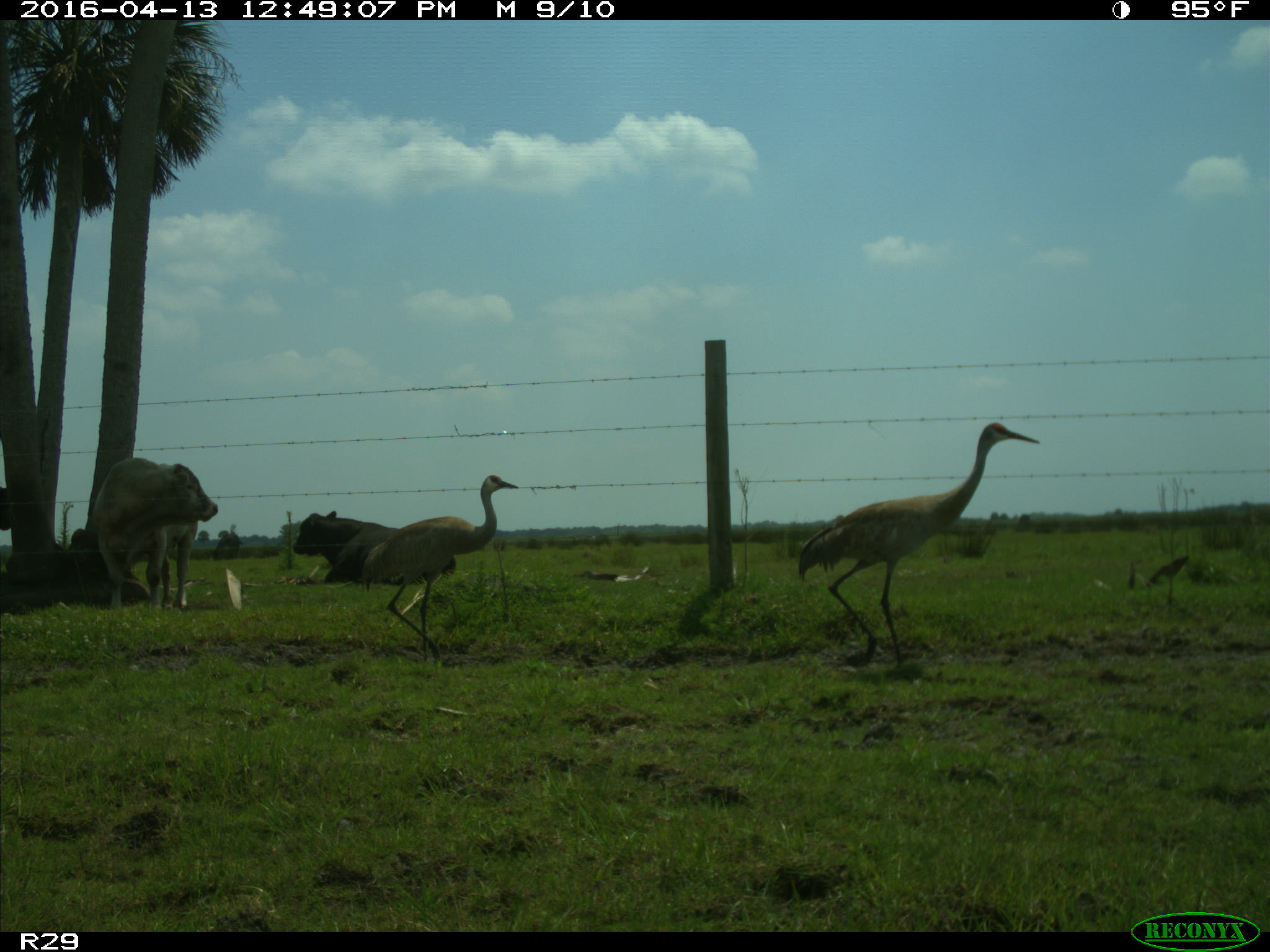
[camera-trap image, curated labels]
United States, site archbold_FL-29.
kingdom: Animalia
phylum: Chordata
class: Mammalia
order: Artiodactyla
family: Bovidae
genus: Bos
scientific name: Bos taurus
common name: domestic cow